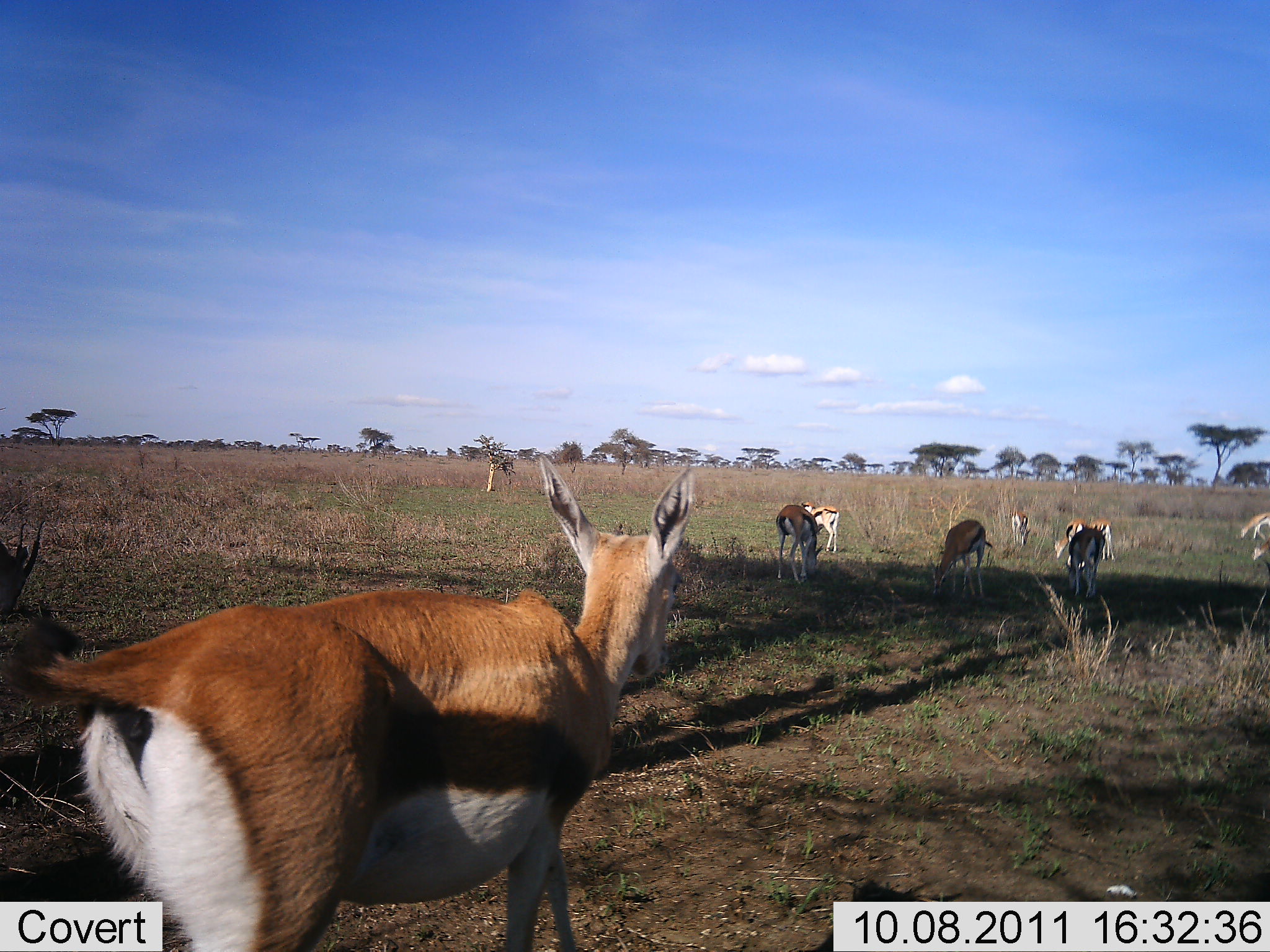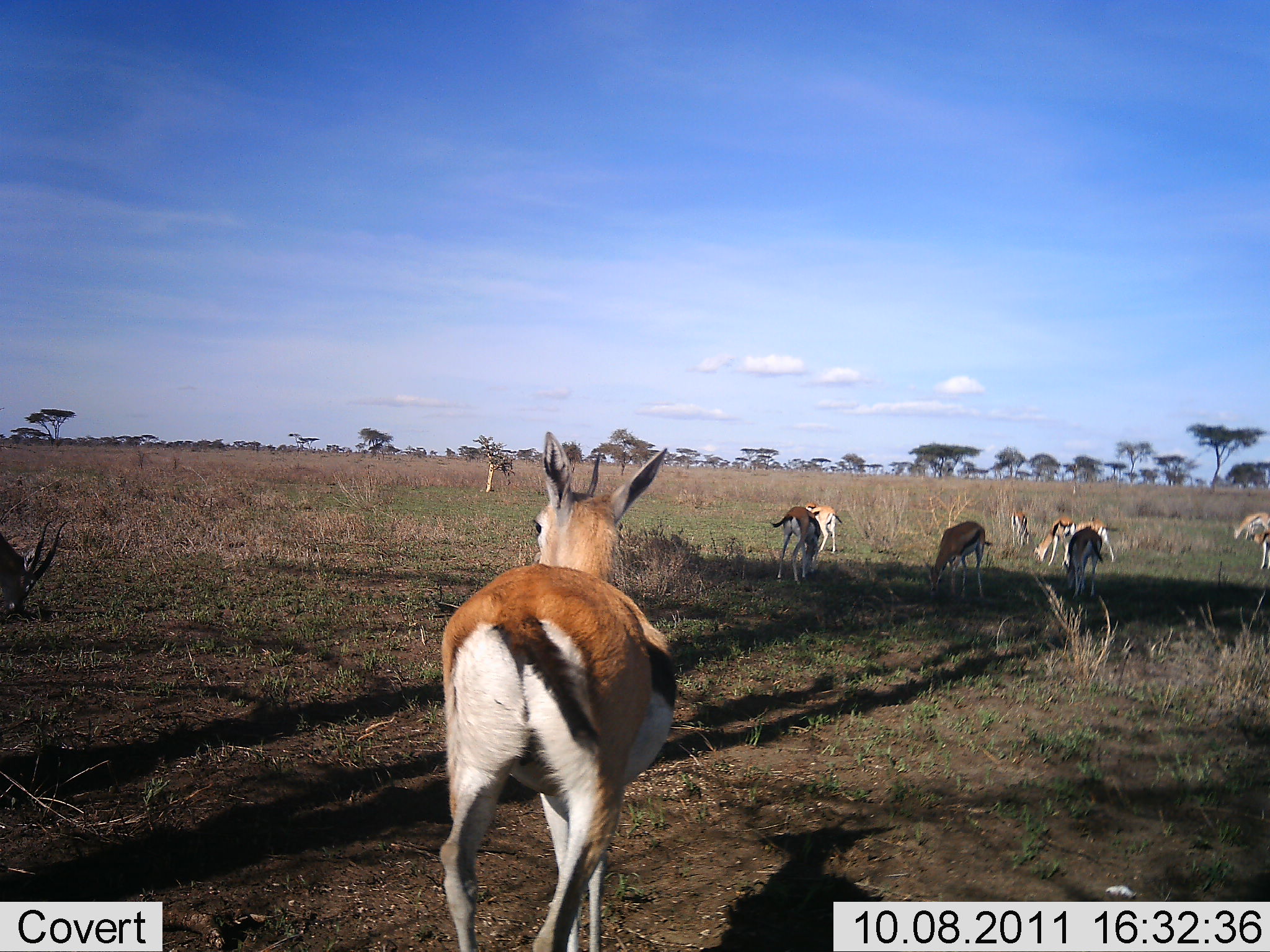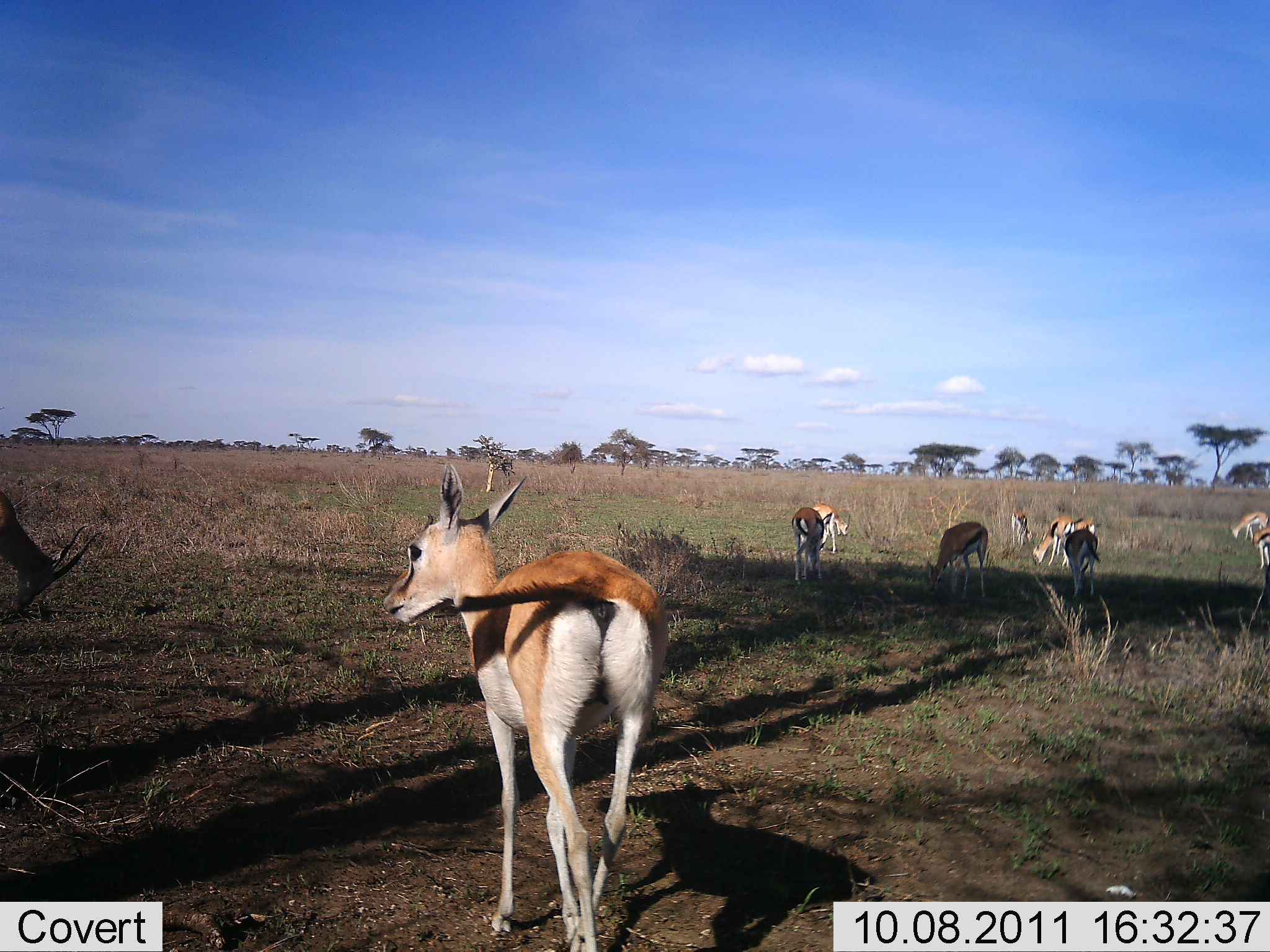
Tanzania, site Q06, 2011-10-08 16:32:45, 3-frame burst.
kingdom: Animalia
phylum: Chordata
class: Mammalia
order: Artiodactyla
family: Bovidae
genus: Eudorcas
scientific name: Eudorcas thomsonii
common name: thomson's gazelle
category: gazellethomsons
Gazellethomsons (thomson's gazelle) (Eudorcas thomsonii), count 10. Behavior (volunteer vote fractions): standing 62%, resting 8%, moving 54%, interacting 0%. Young present (vote fraction): 0%. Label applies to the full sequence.